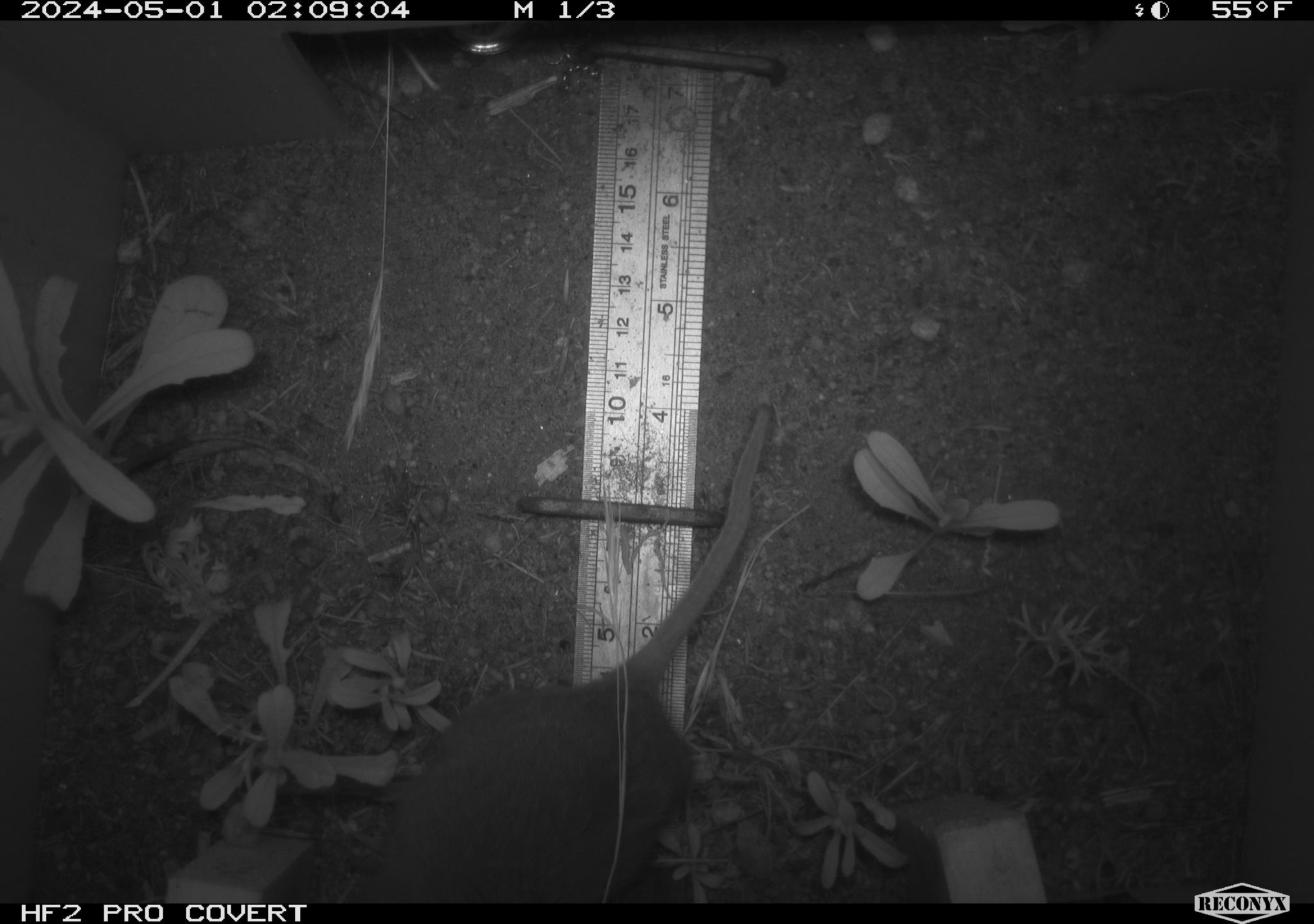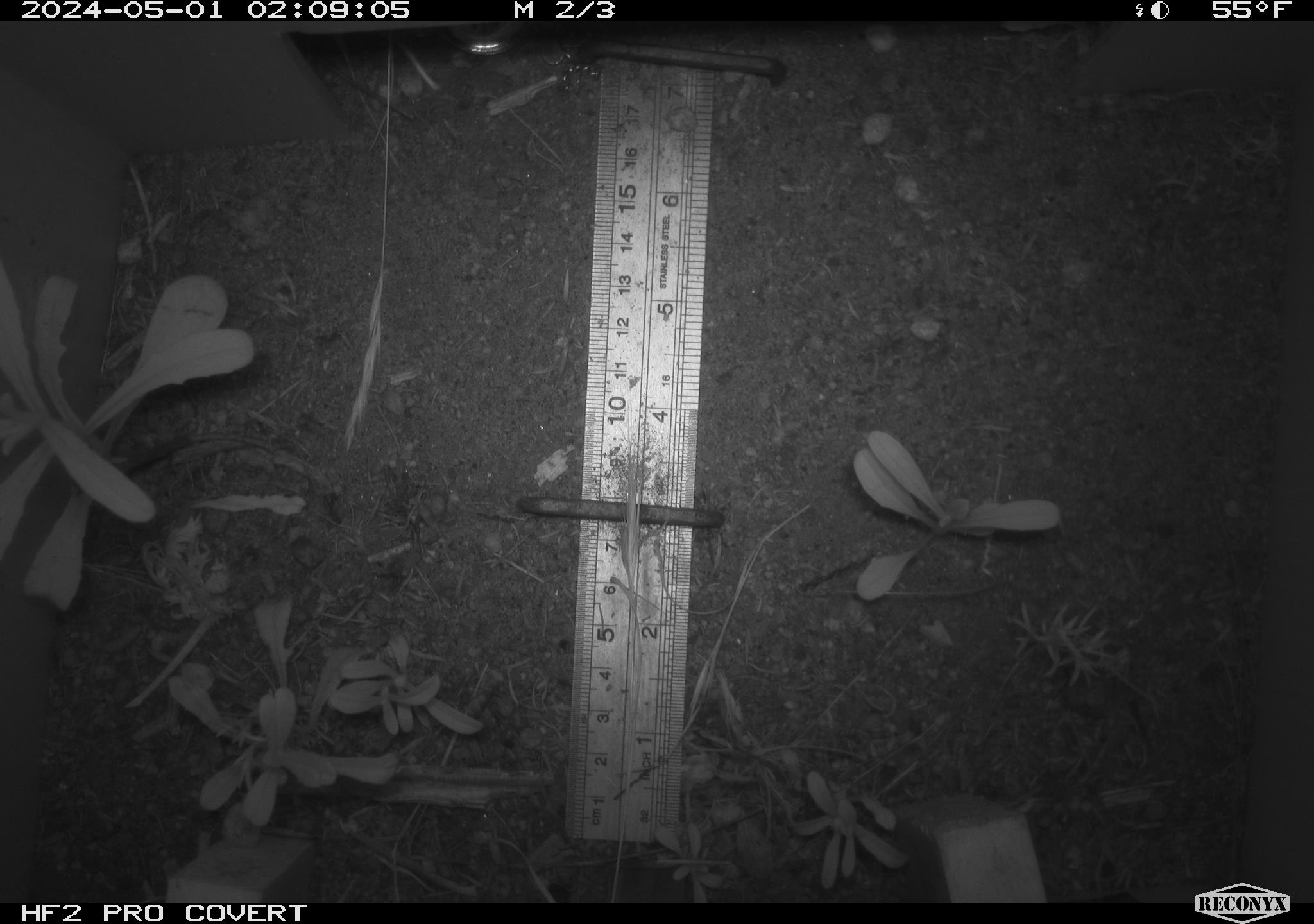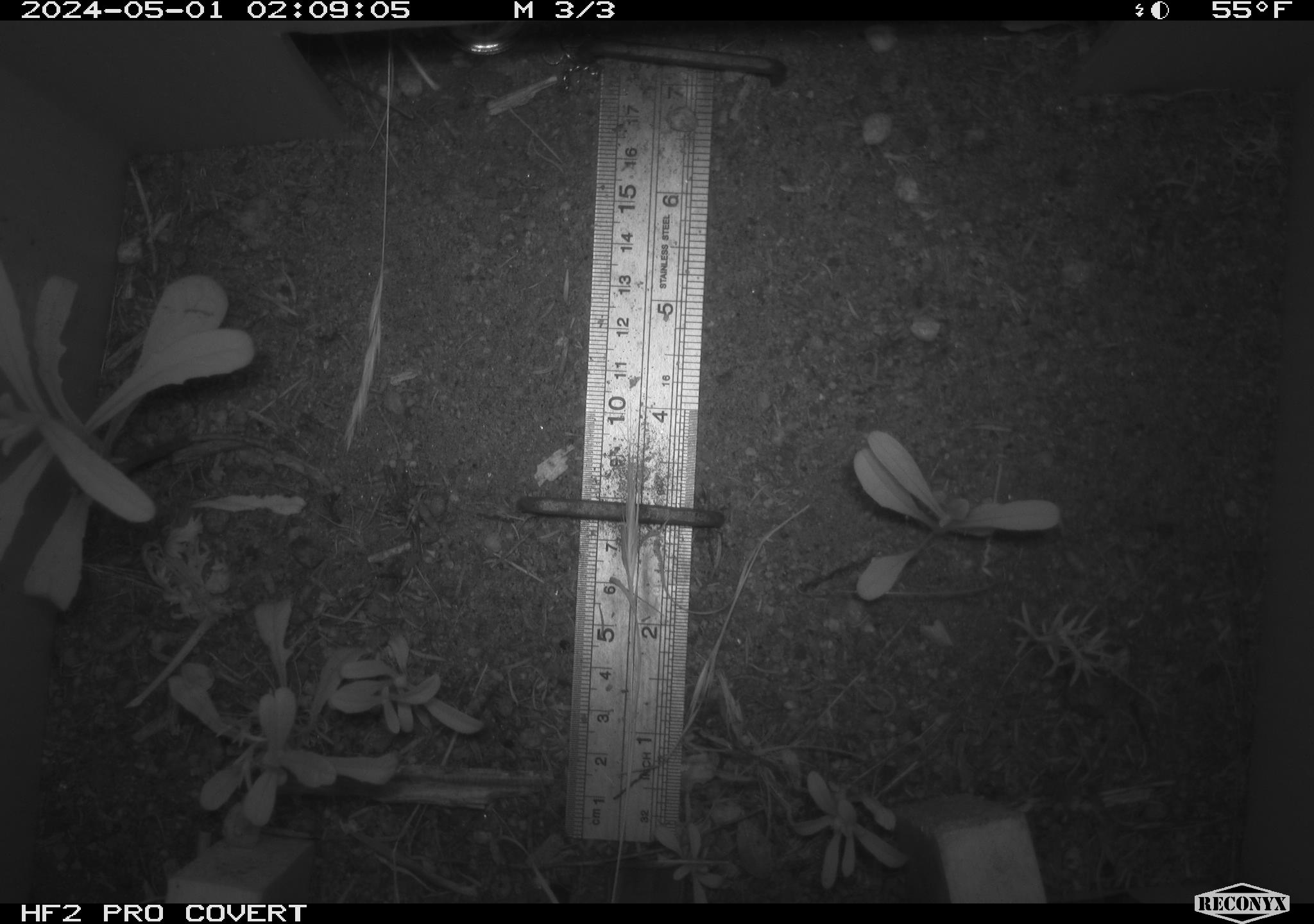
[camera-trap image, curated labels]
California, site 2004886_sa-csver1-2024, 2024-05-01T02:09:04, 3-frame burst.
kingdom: Animalia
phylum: Chordata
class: Mammalia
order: Rodentia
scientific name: Rodentia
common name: rodent